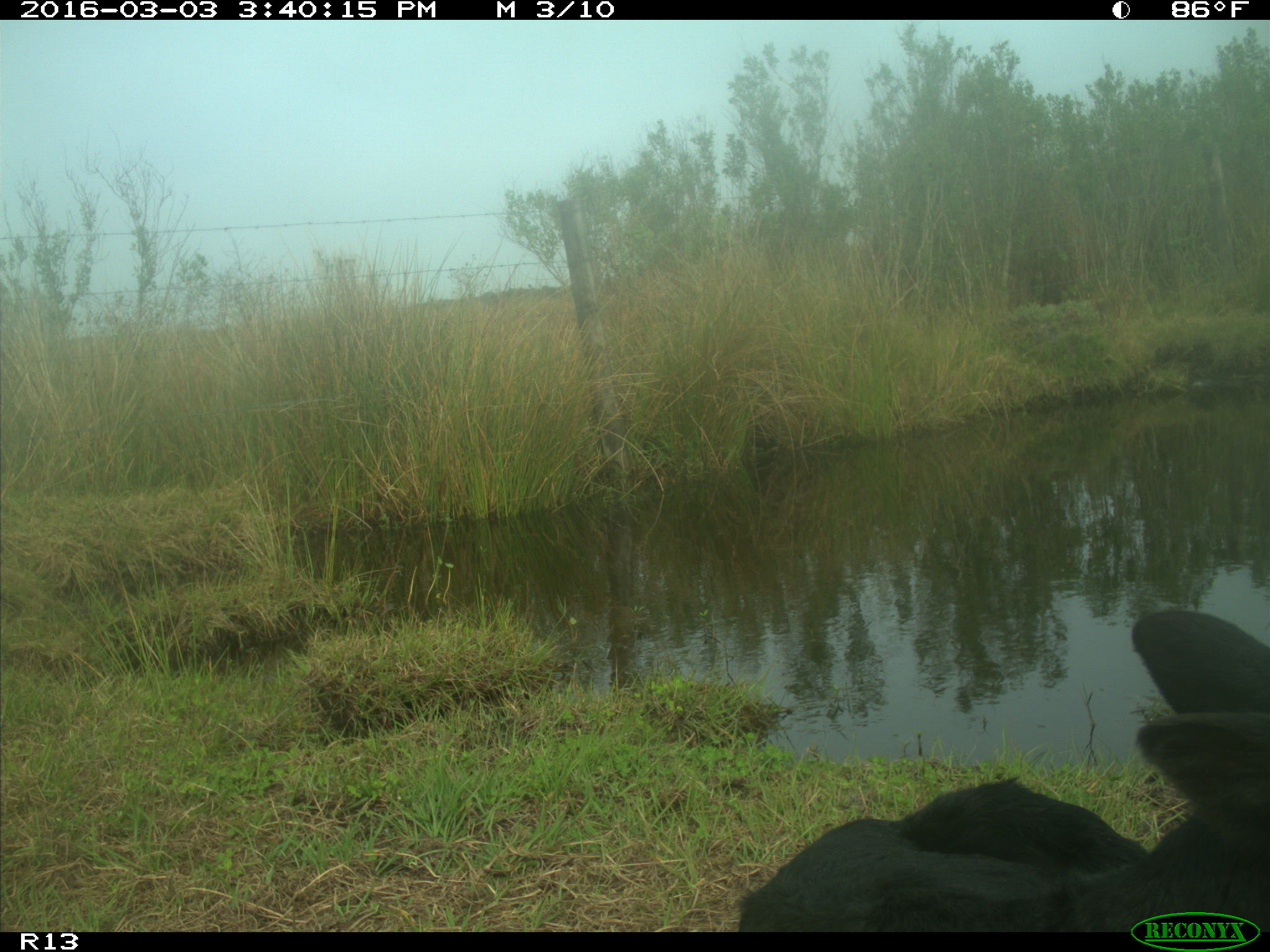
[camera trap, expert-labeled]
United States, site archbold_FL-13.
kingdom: Animalia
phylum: Chordata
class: Mammalia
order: Artiodactyla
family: Bovidae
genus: Bos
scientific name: Bos taurus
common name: domestic cow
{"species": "Bos taurus (domestic cow)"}